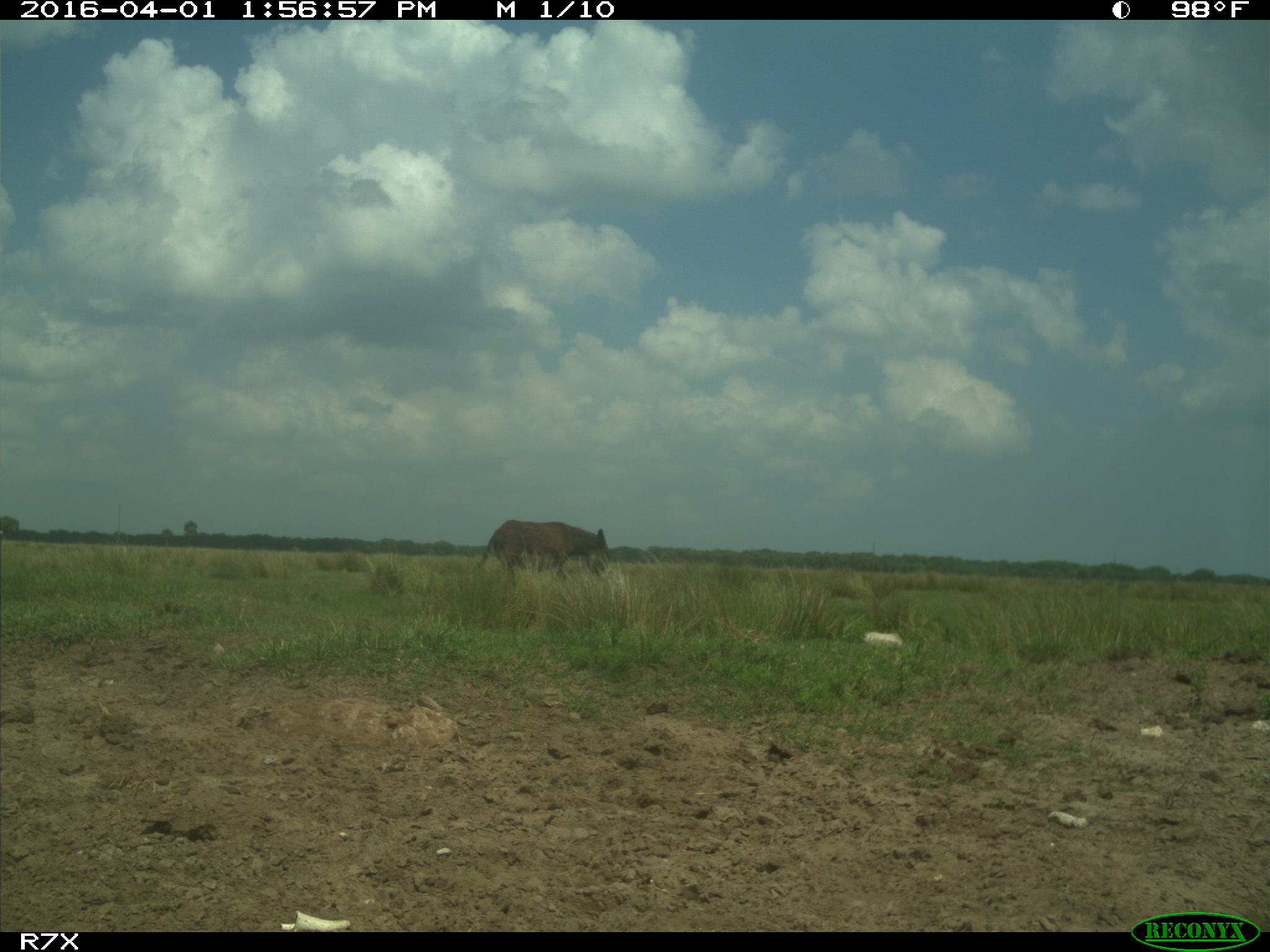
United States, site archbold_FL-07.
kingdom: Animalia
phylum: Chordata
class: Mammalia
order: Perissodactyla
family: Equidae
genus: Equus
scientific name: Equus africanus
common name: african wild ass